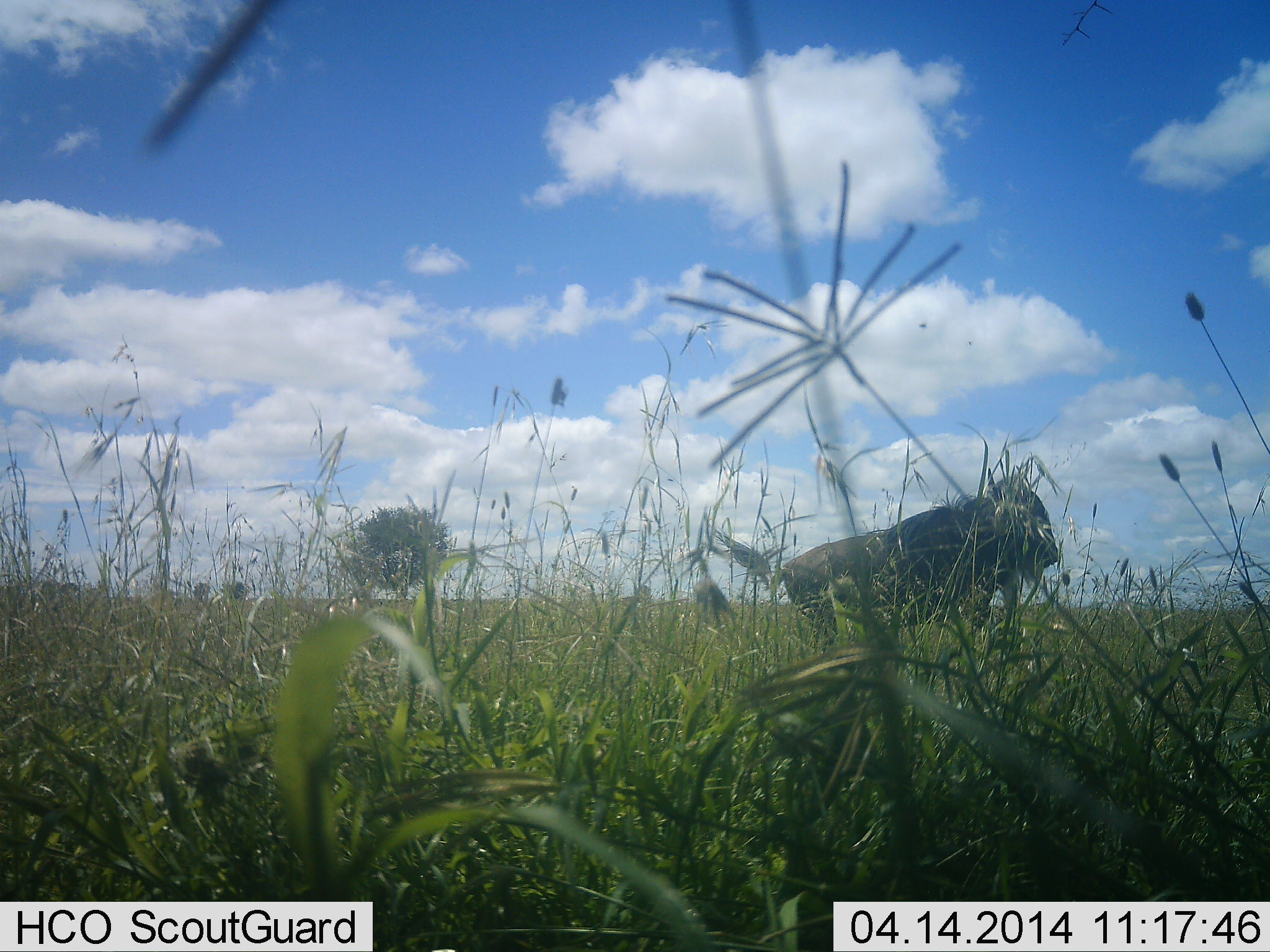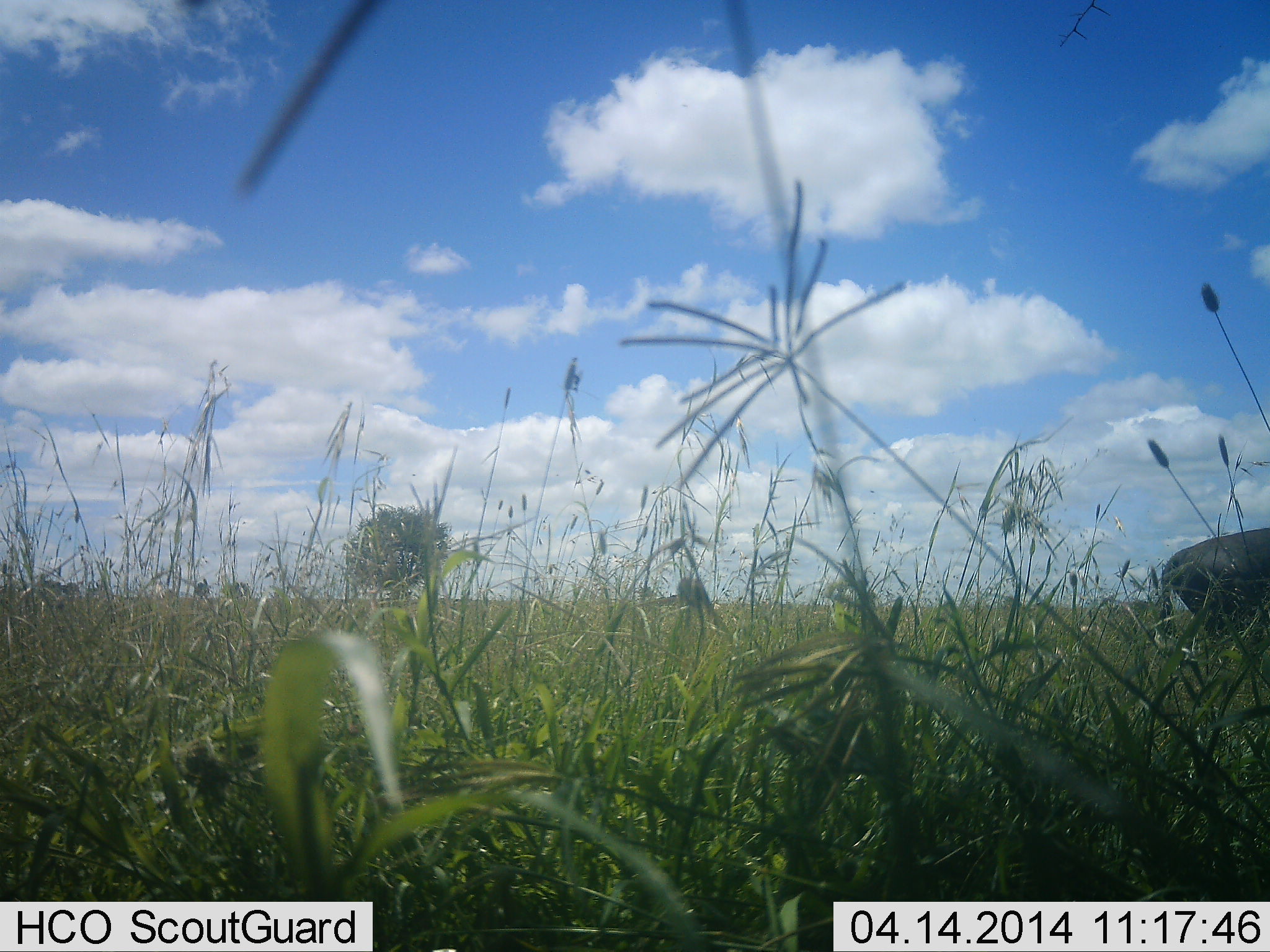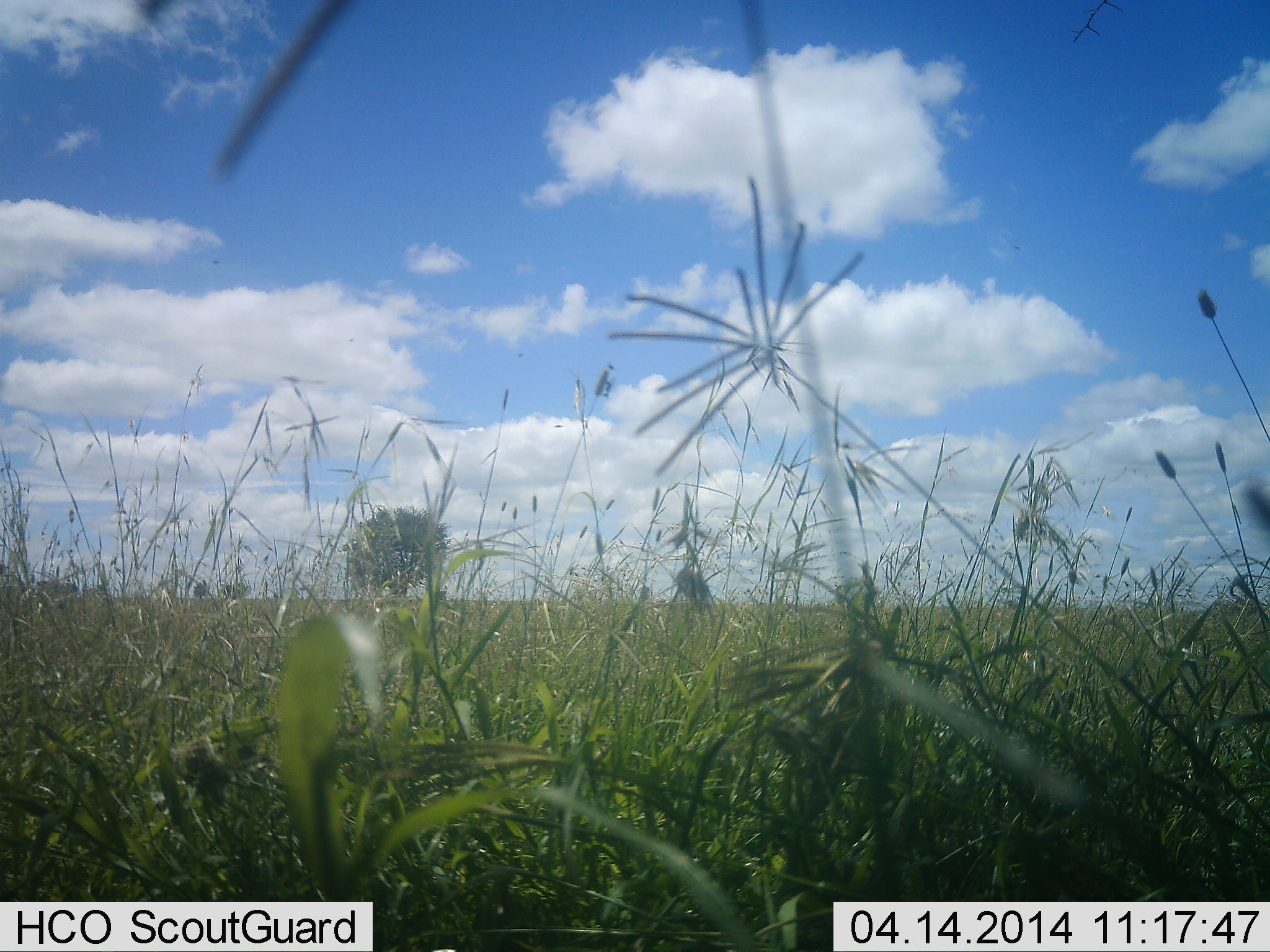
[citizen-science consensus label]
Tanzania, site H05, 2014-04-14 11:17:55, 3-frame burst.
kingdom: Animalia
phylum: Chordata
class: Mammalia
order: Artiodactyla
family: Bovidae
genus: Connochaetes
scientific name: Connochaetes taurinus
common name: blue wildebeest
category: wildebeest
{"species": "wildebeest (blue wildebeest) (Connochaetes taurinus)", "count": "1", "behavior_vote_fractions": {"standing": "0%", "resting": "0%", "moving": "100%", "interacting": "0%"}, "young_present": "0%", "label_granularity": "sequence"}